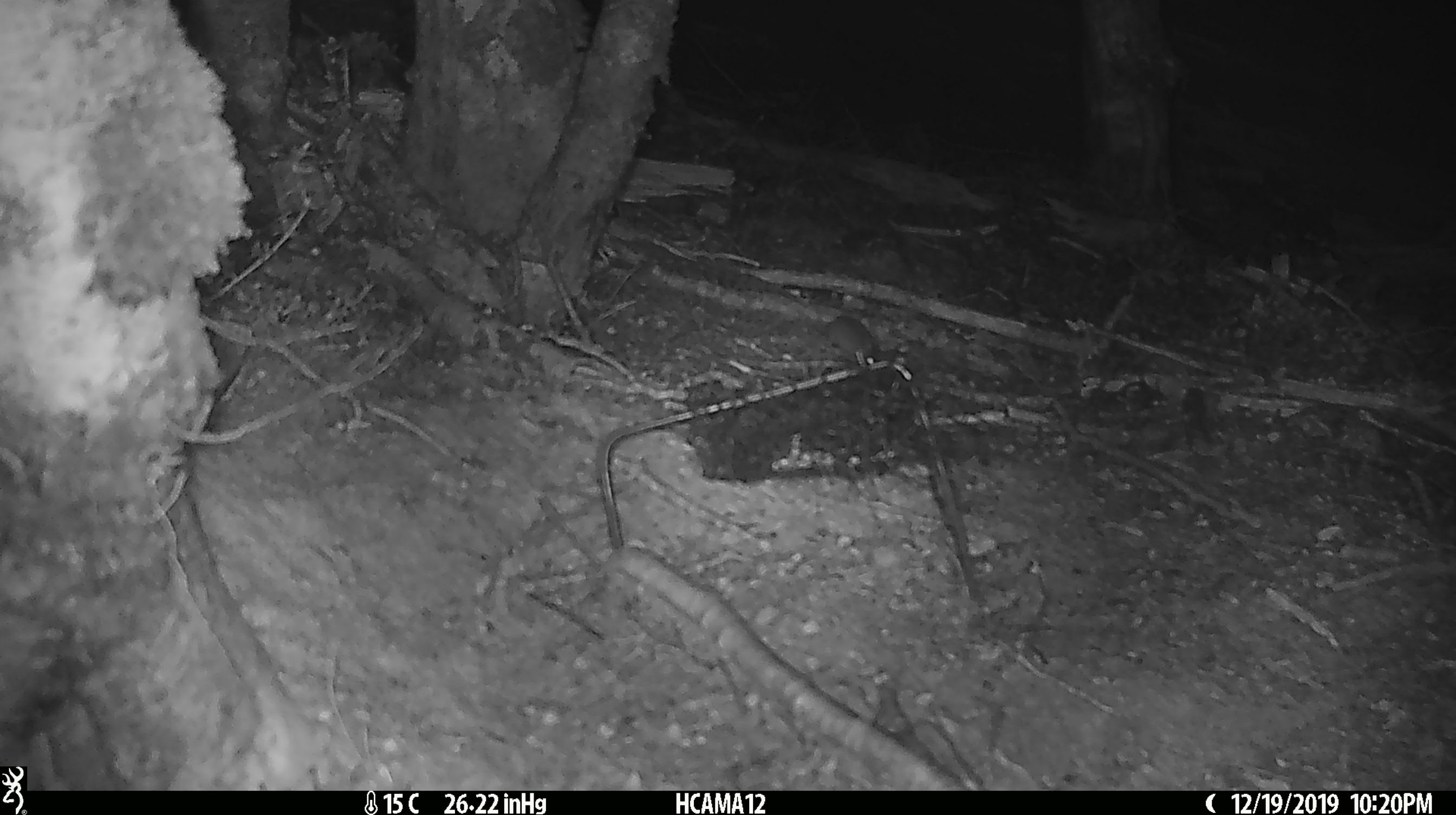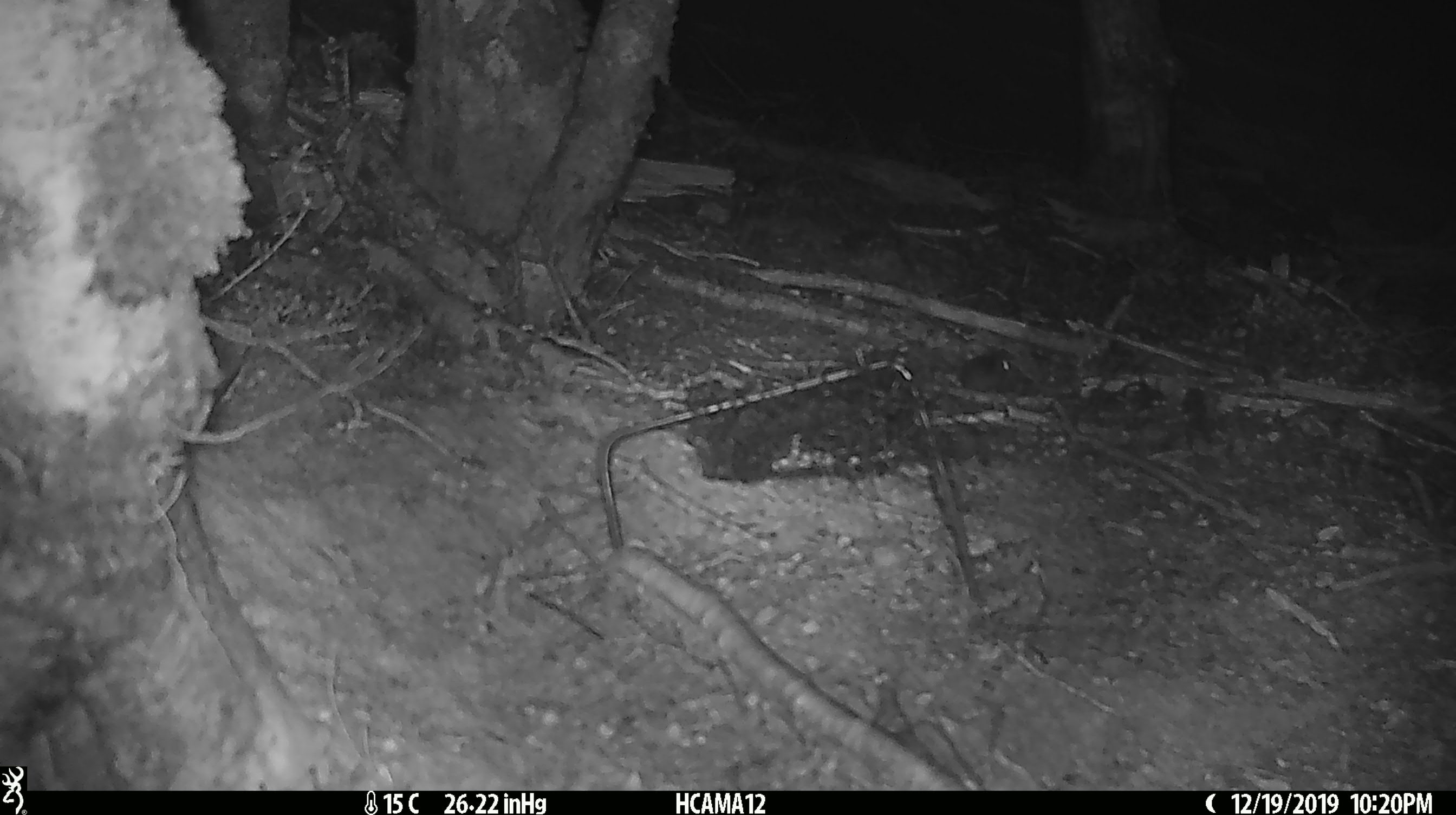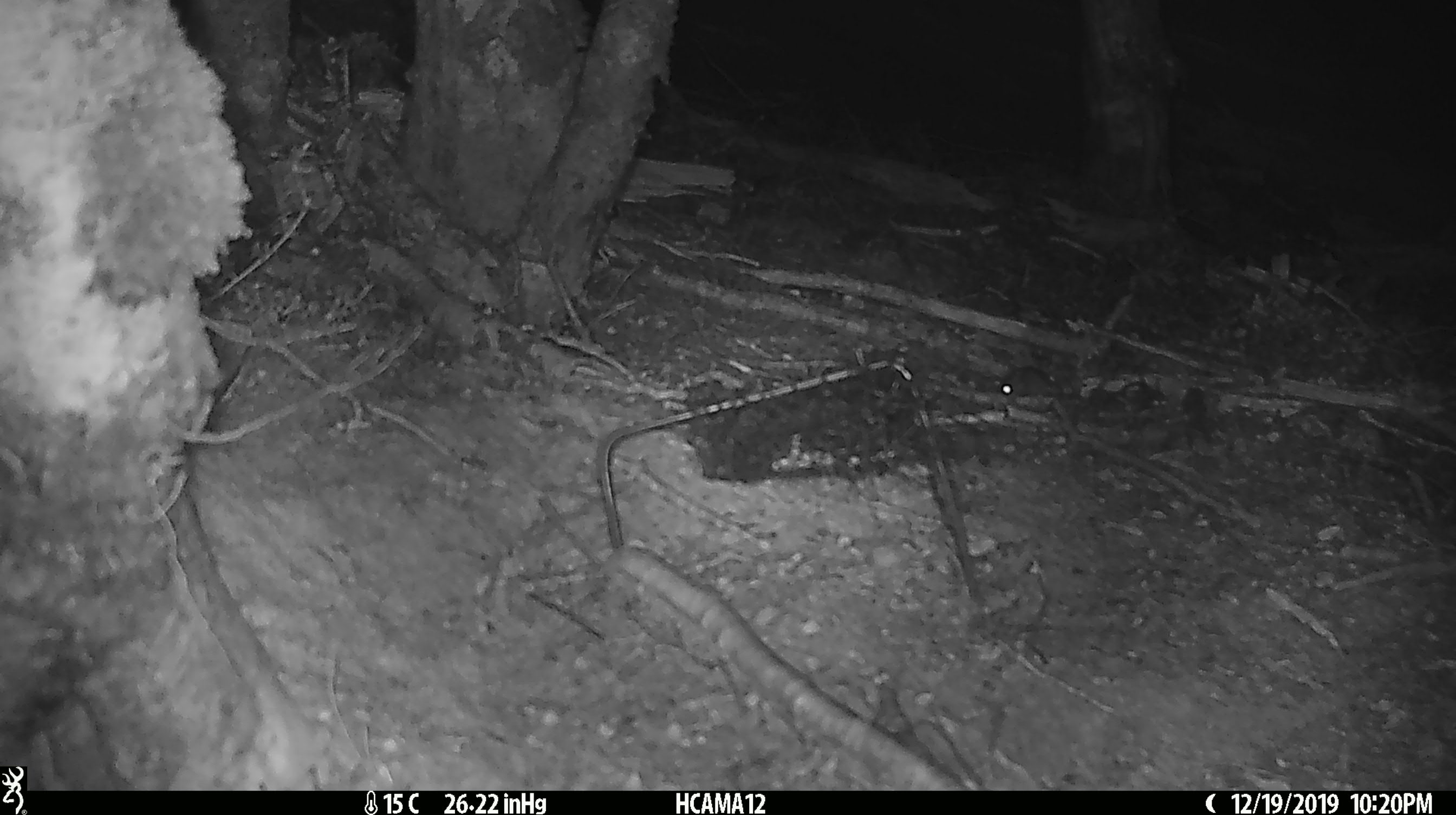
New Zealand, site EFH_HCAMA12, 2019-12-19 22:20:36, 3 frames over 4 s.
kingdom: Animalia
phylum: Chordata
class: Mammalia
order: Rodentia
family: Muridae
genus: Mus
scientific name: Mus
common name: mouse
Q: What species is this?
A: Mouse (Mus).